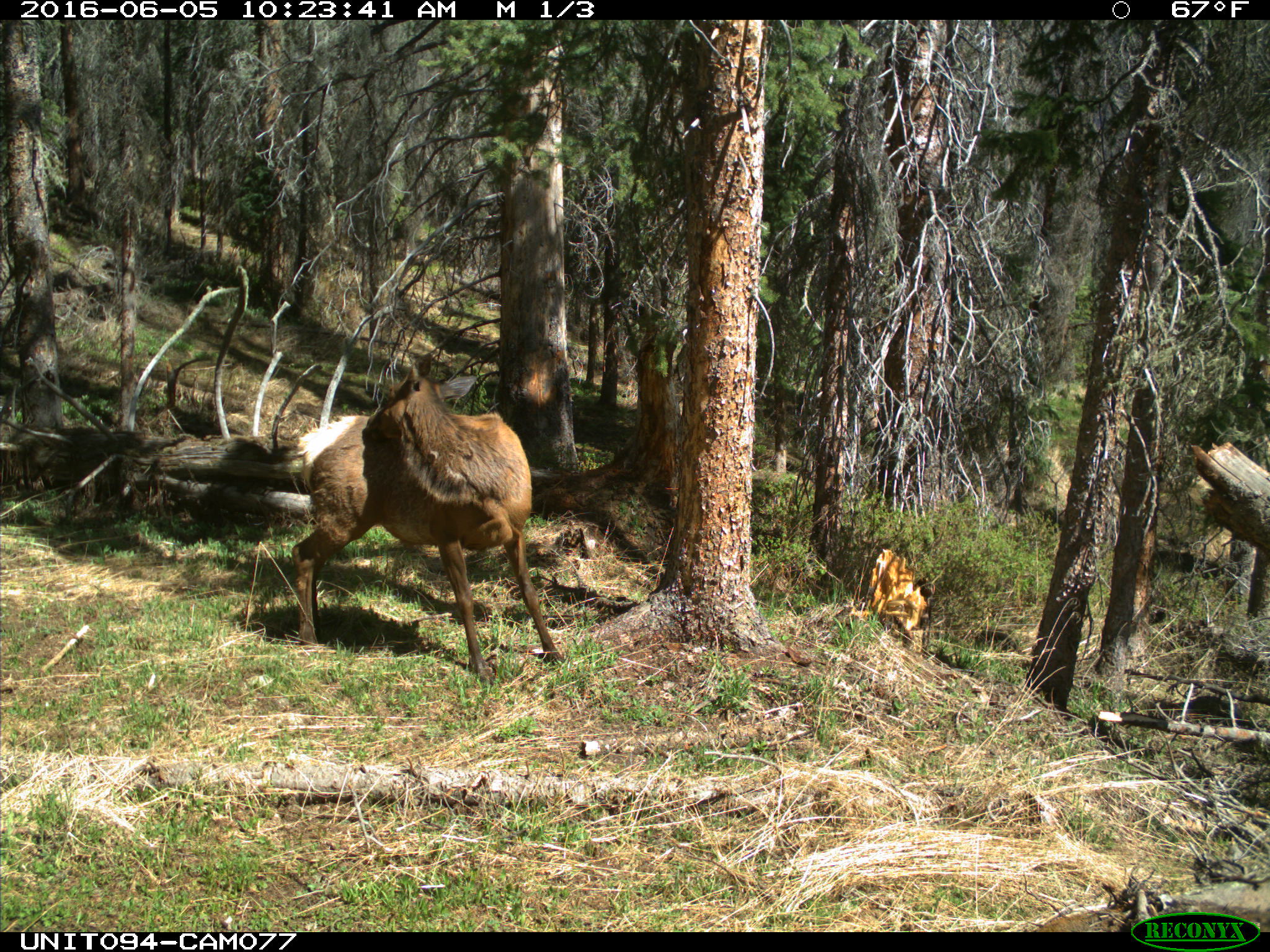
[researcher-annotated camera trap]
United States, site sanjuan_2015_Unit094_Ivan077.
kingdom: Animalia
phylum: Chordata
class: Mammalia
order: Artiodactyla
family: Cervidae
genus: Cervus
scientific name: Cervus elaphus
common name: red deer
Cervus elaphus (red deer).